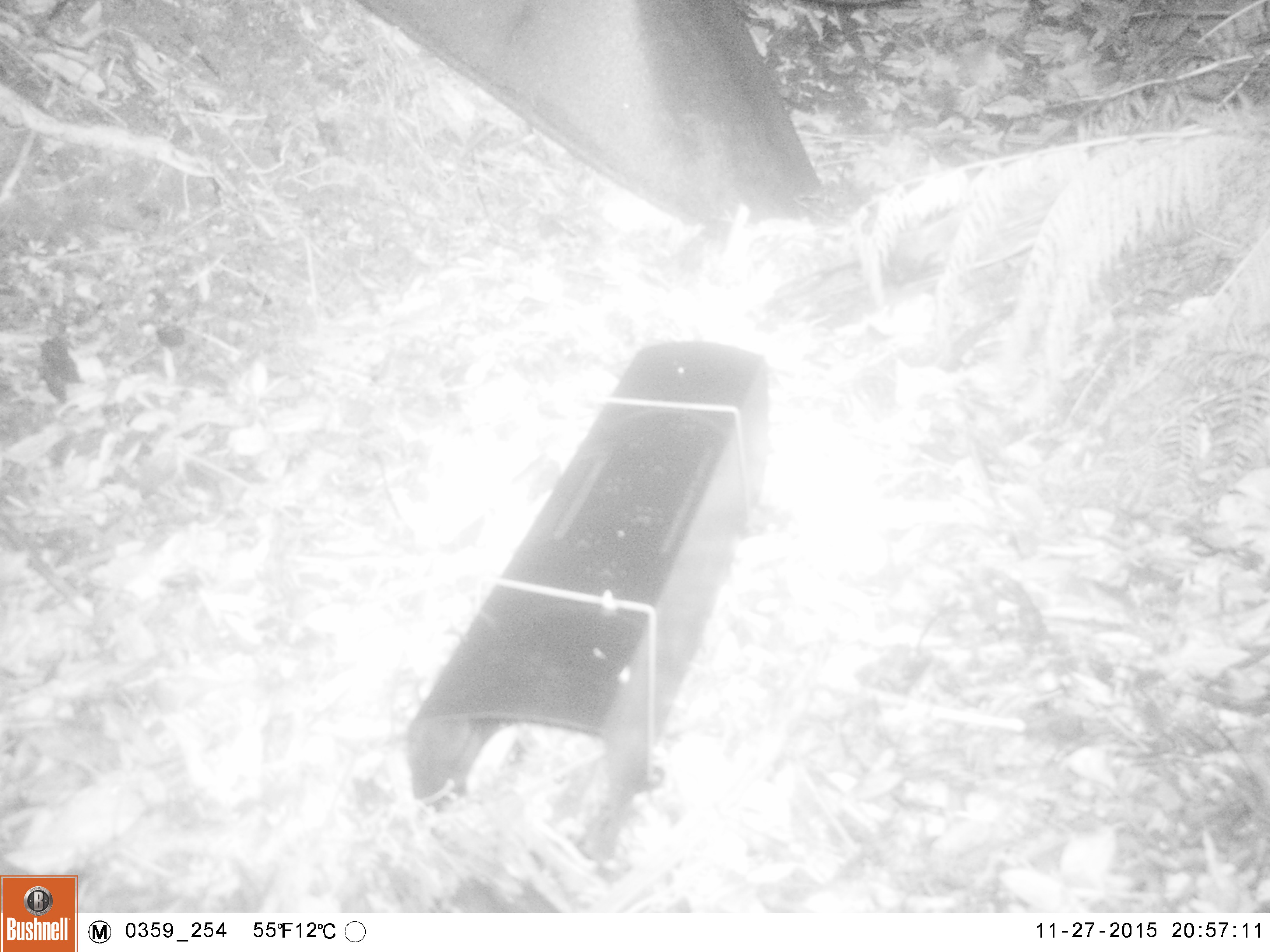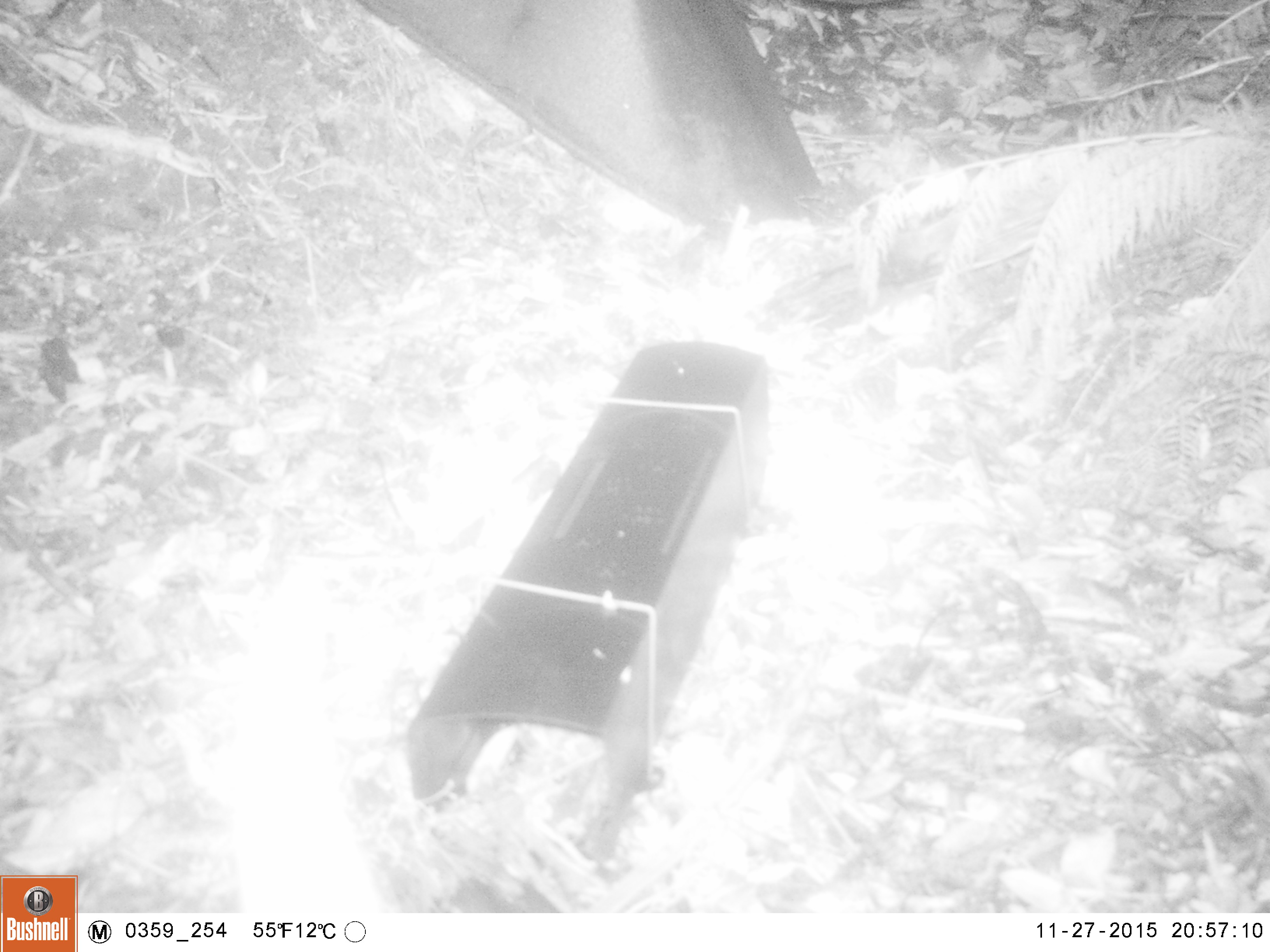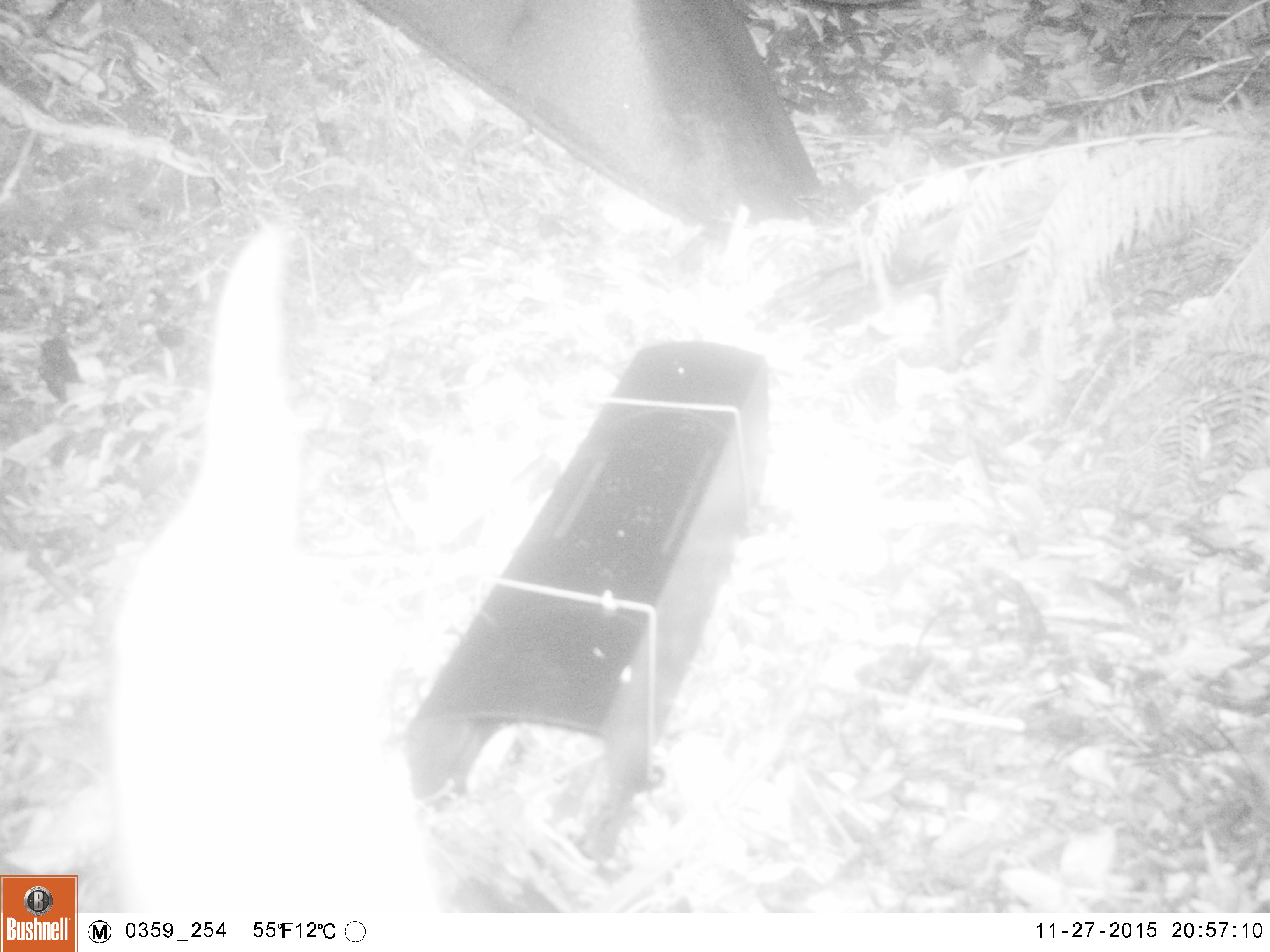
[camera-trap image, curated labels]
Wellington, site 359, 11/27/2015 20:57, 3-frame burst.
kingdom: Animalia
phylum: Chordata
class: Mammalia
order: Carnivora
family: Felidae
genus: Felis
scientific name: Felis catus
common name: cat